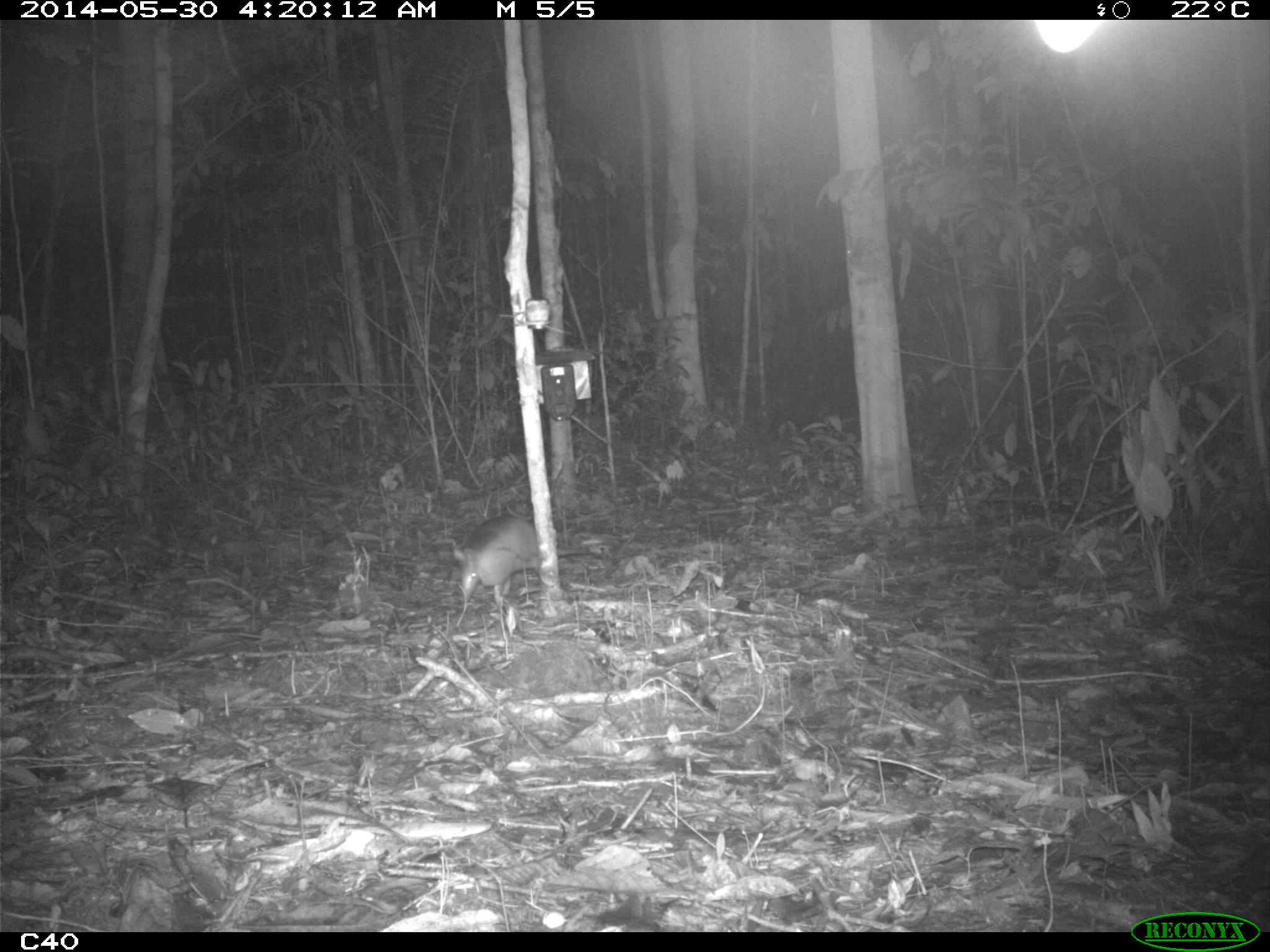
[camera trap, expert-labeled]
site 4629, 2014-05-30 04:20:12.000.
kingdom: Animalia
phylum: Chordata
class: Mammalia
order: Cingulata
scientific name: Cingulata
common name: armadillo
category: unknown armadillo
Unknown armadillo (armadillo) (Cingulata), count 2, age adult.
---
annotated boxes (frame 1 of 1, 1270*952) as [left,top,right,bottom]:
unknown armadillo: [447,514,601,610]